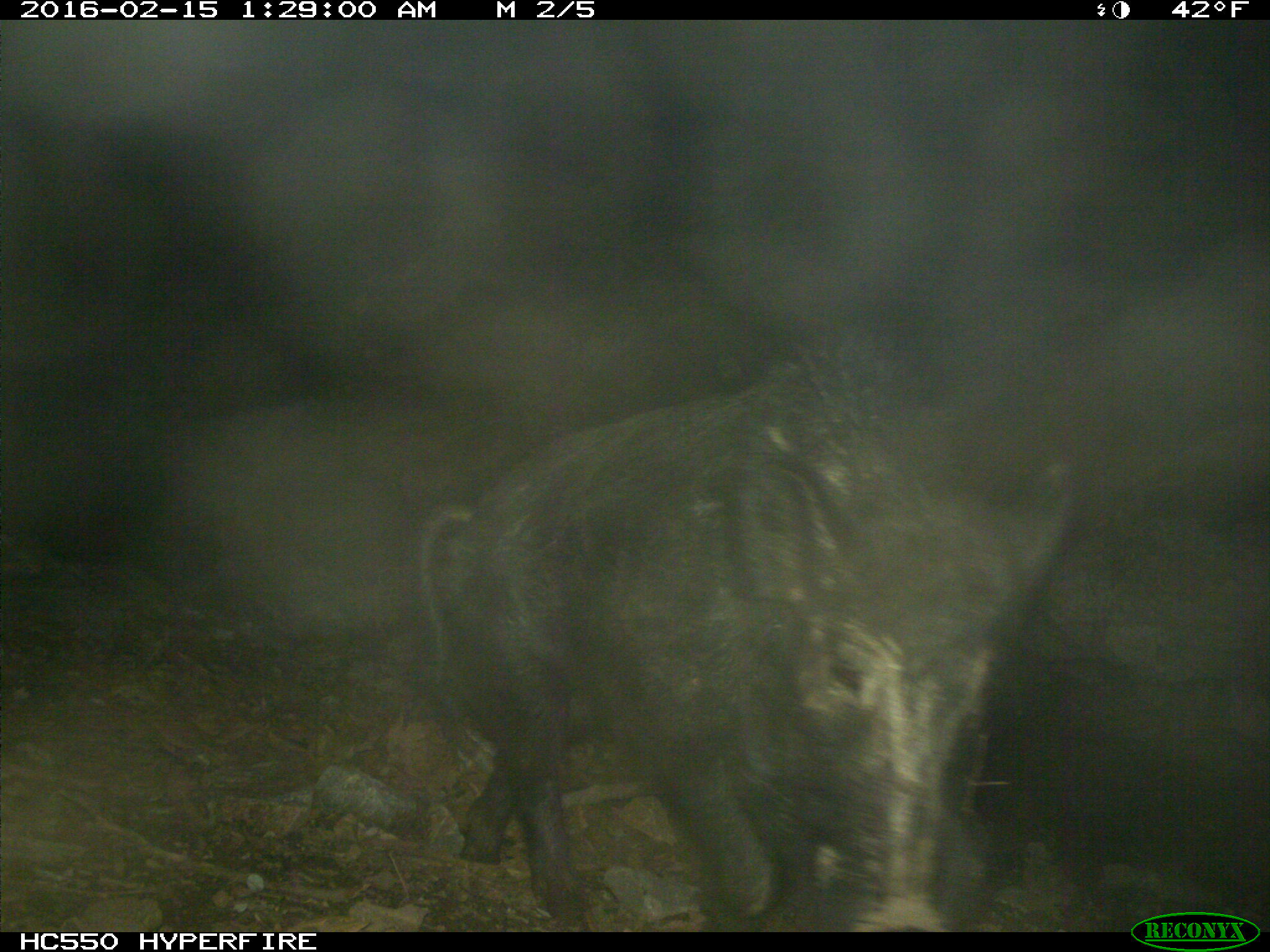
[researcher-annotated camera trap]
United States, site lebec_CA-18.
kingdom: Animalia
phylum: Chordata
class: Mammalia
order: Artiodactyla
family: Suidae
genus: Sus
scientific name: Sus scrofa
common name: wild boar